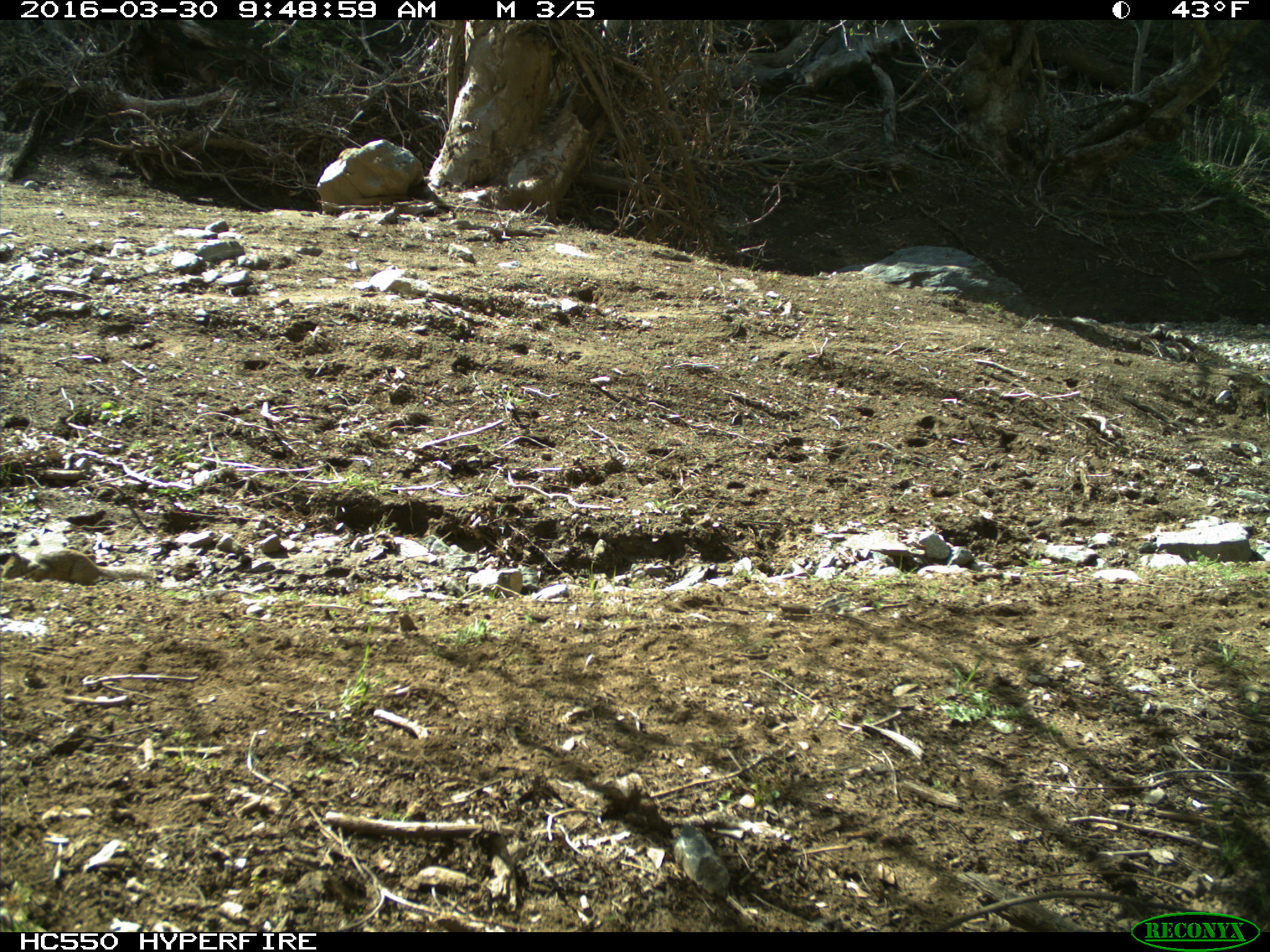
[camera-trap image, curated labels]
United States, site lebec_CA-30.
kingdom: Animalia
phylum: Chordata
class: Mammalia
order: Rodentia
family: Sciuridae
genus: Otospermophilus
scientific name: Otospermophilus beecheyi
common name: california ground squirrel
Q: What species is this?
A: Otospermophilus beecheyi (california ground squirrel).